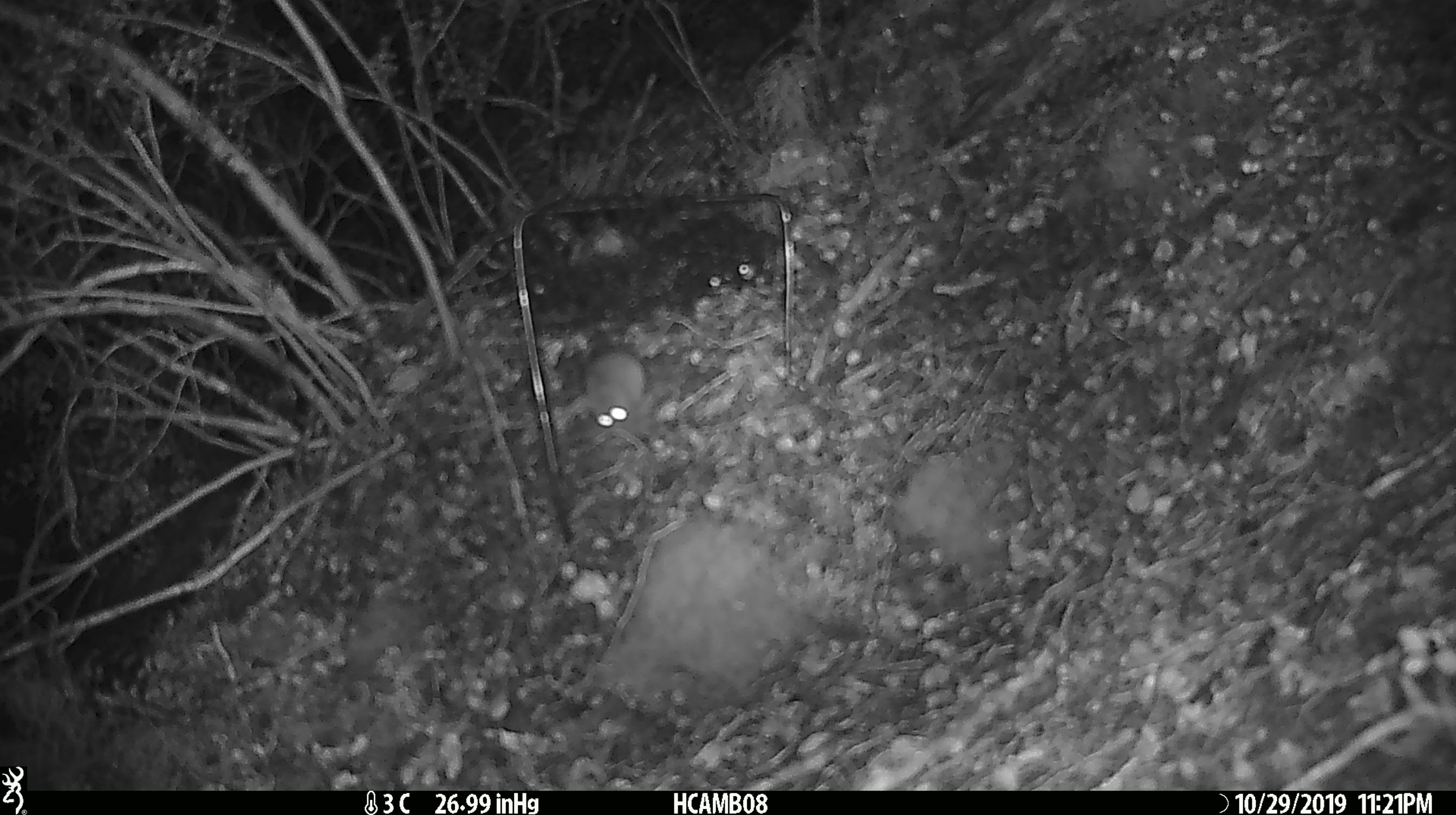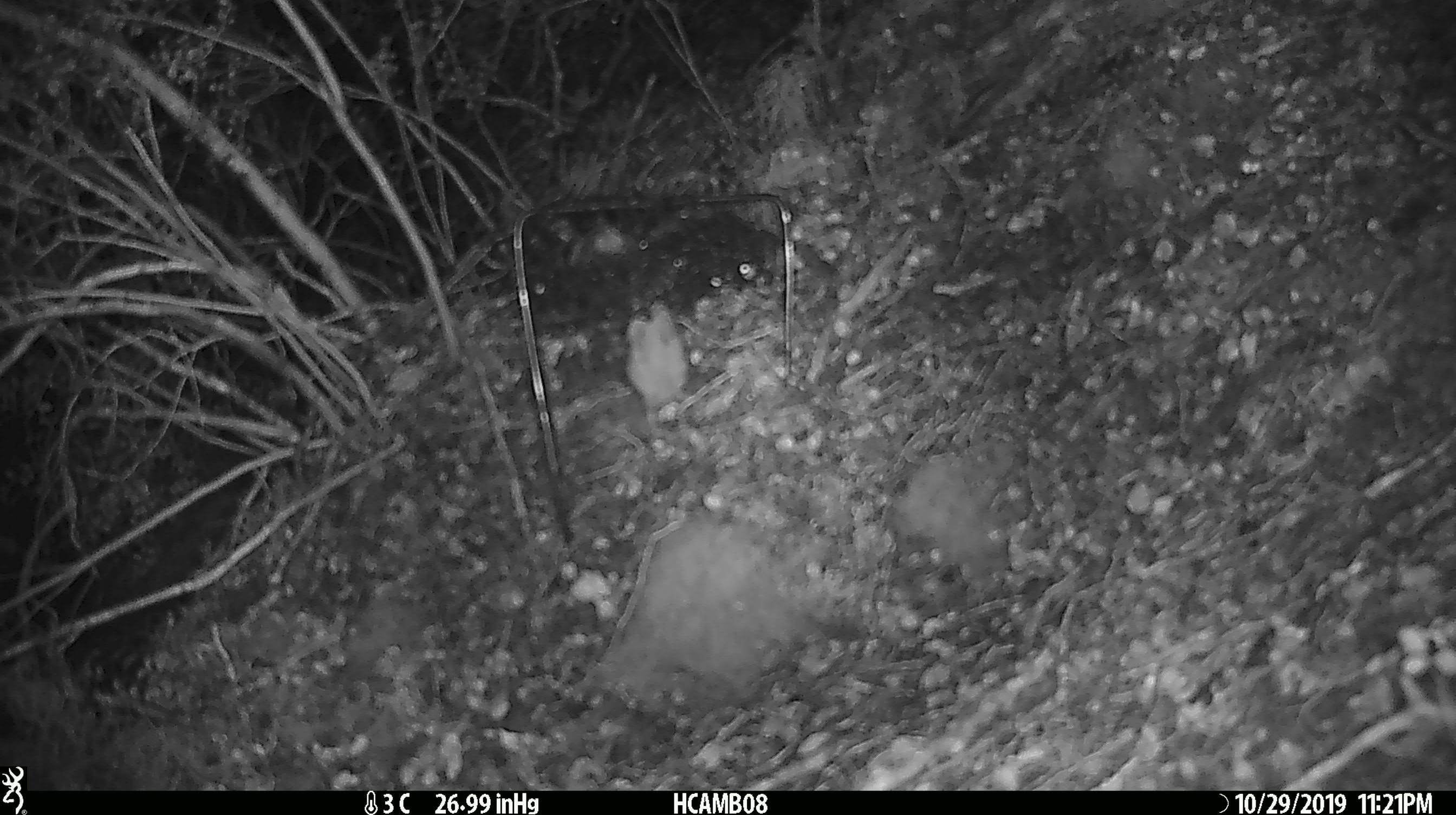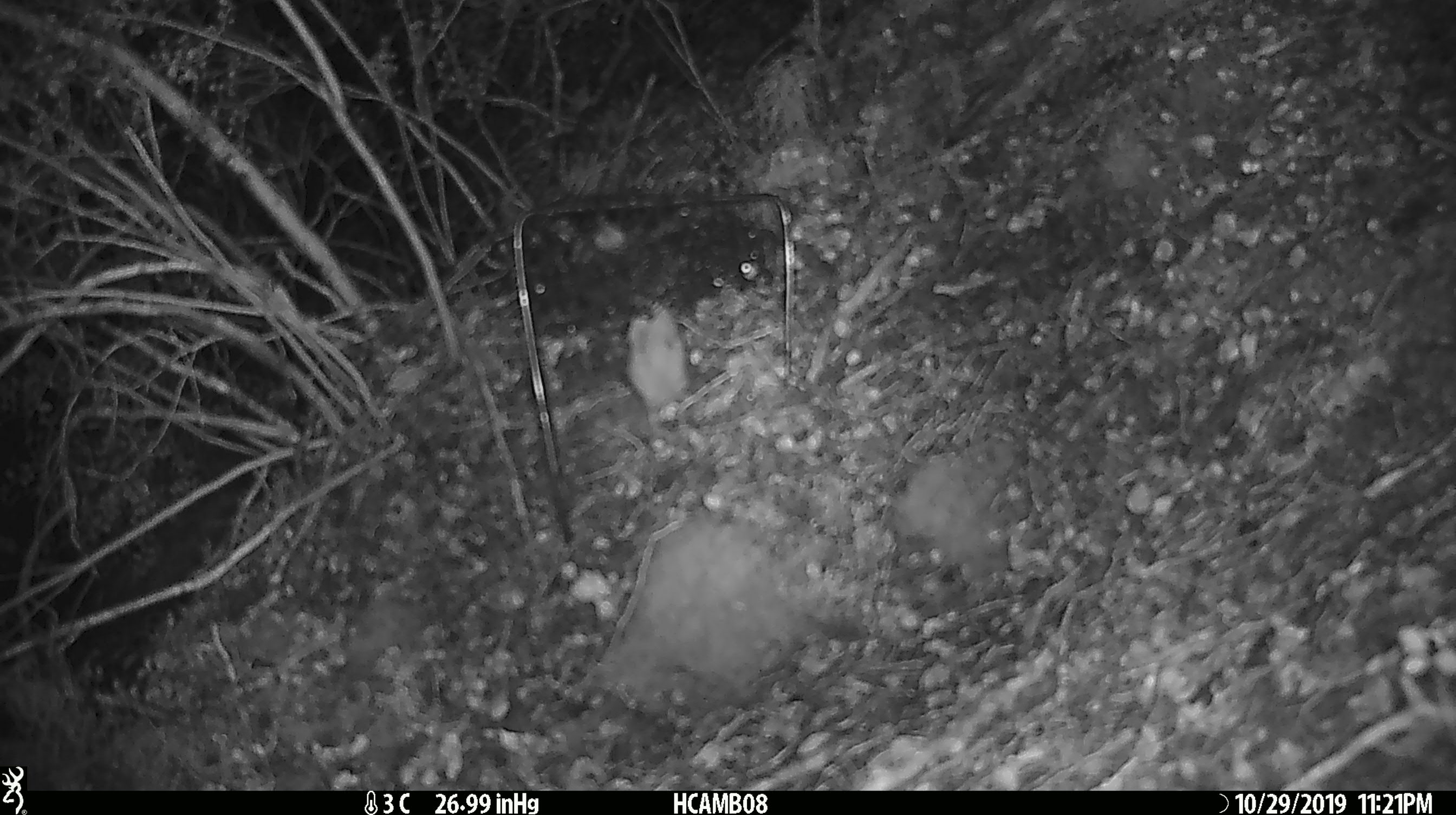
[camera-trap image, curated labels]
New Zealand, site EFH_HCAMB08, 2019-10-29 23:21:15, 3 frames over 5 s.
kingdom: Animalia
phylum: Chordata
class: Mammalia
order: Rodentia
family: Muridae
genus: Mus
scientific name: Mus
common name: mouse